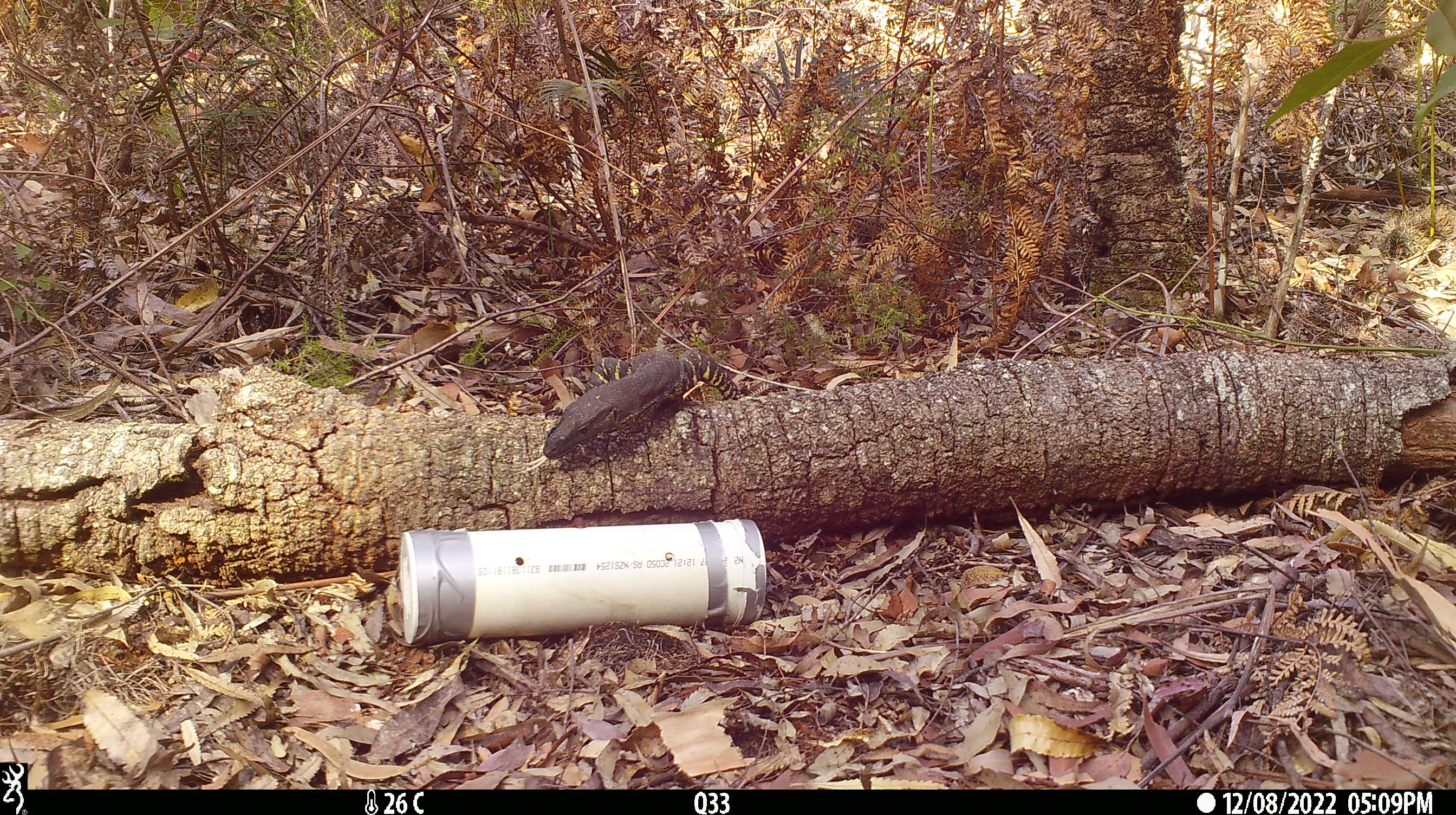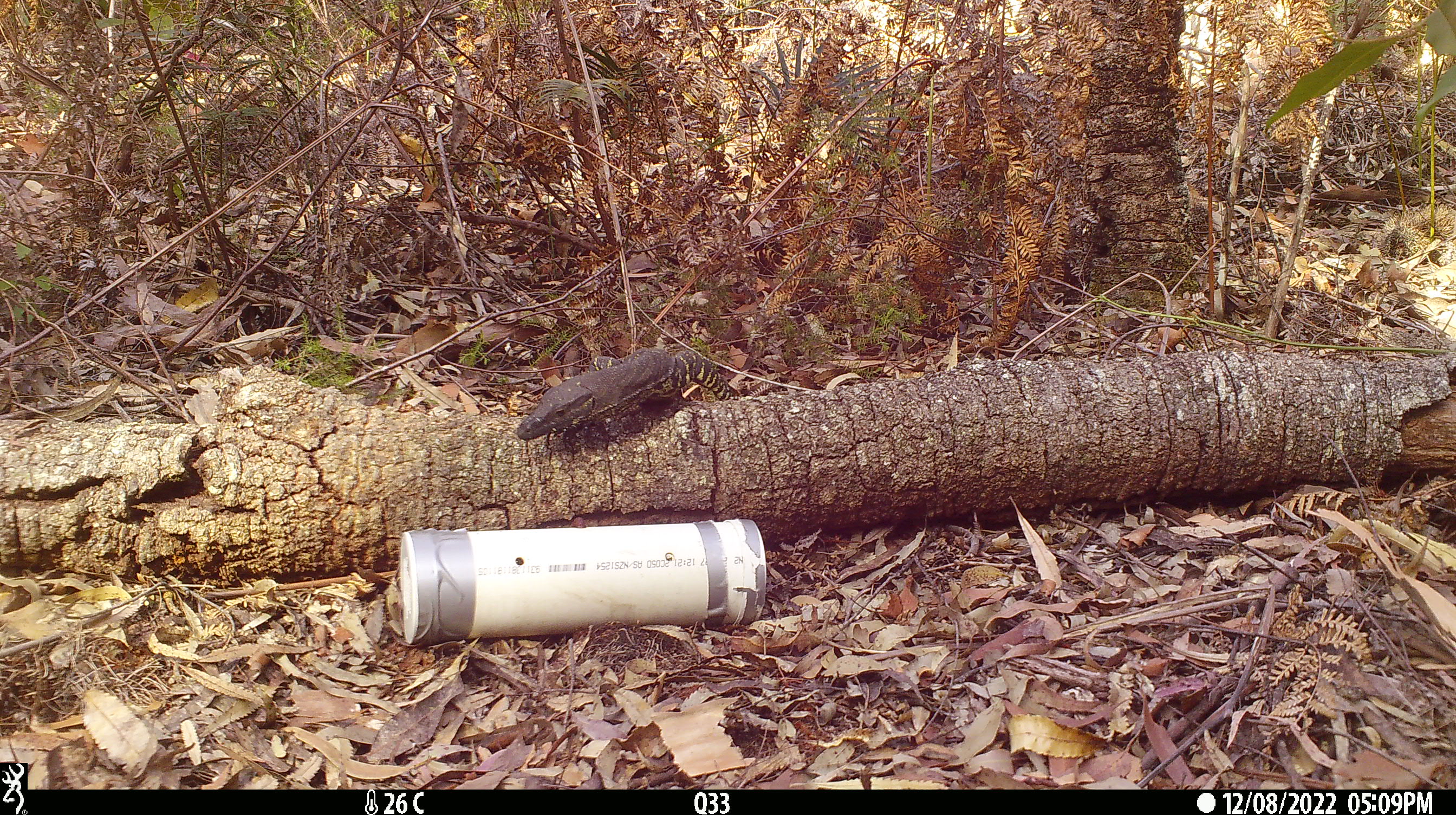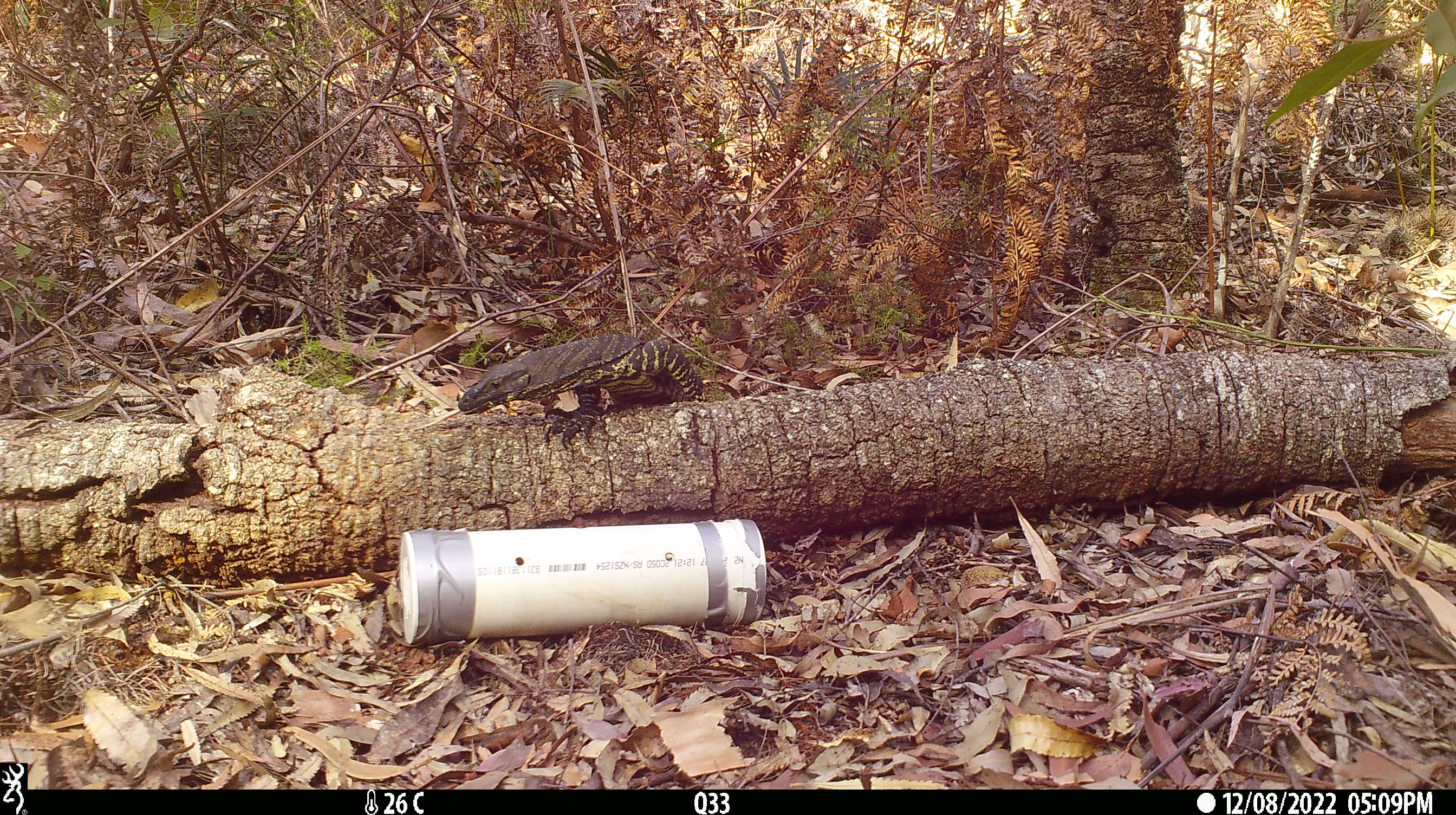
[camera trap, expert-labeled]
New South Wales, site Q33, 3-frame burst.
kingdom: Animalia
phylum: Chordata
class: Reptilia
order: Squamata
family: Varanidae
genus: Varanus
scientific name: Varanus varius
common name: lace monitor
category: goanna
Goanna (lace monitor) (Varanus varius).